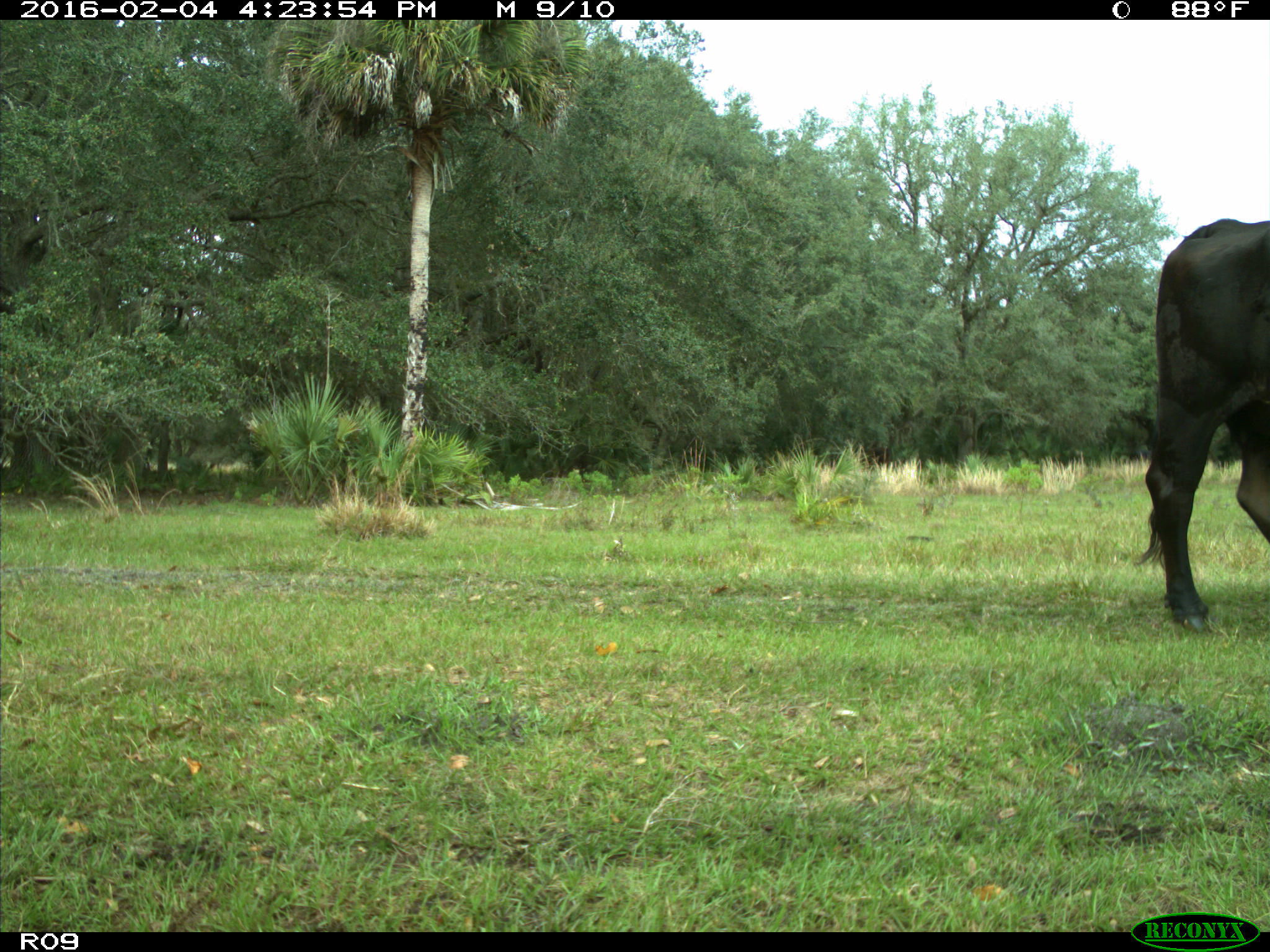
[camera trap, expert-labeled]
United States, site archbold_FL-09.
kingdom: Animalia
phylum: Chordata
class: Mammalia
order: Artiodactyla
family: Bovidae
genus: Bos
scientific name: Bos taurus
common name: domestic cow